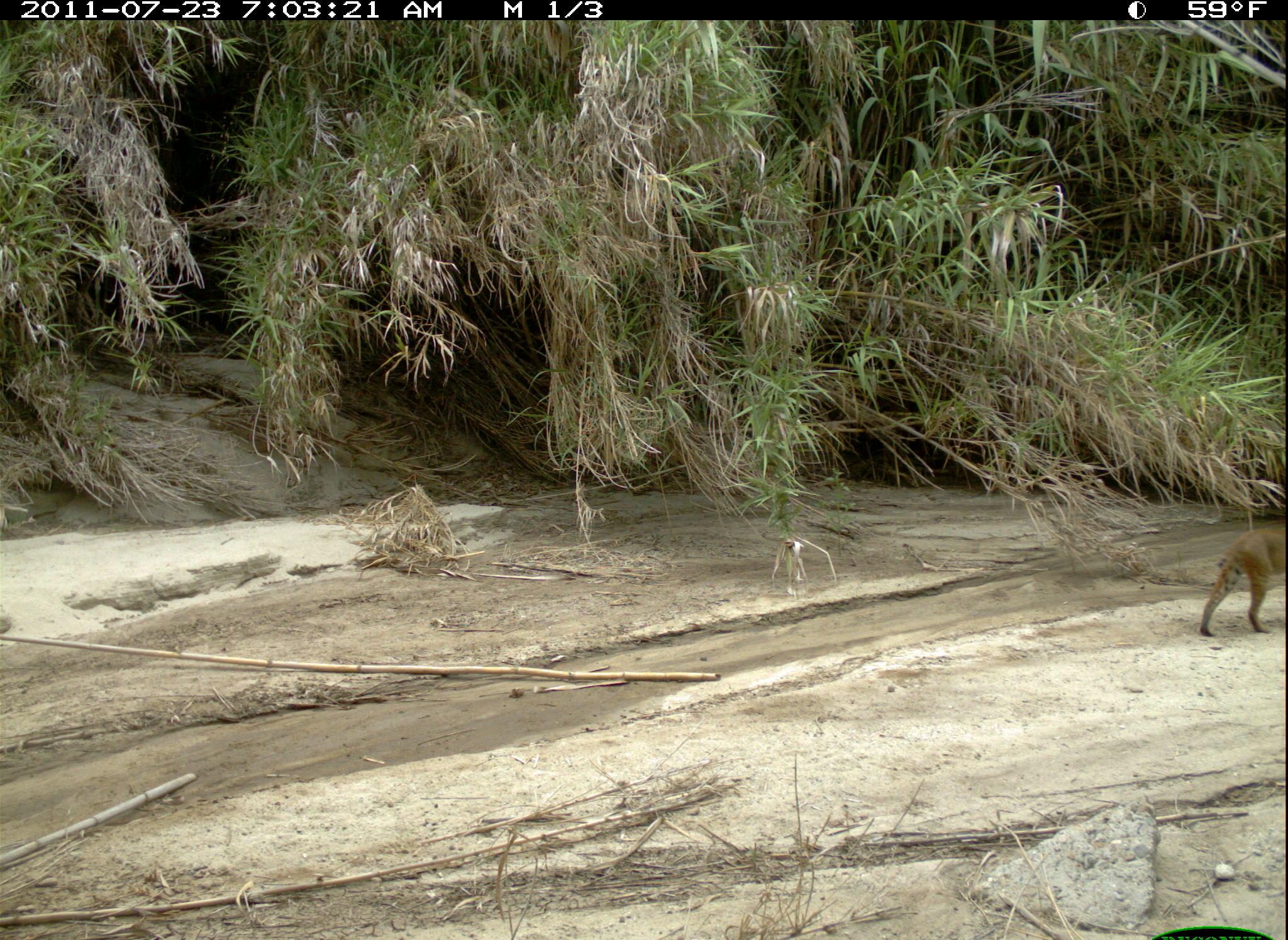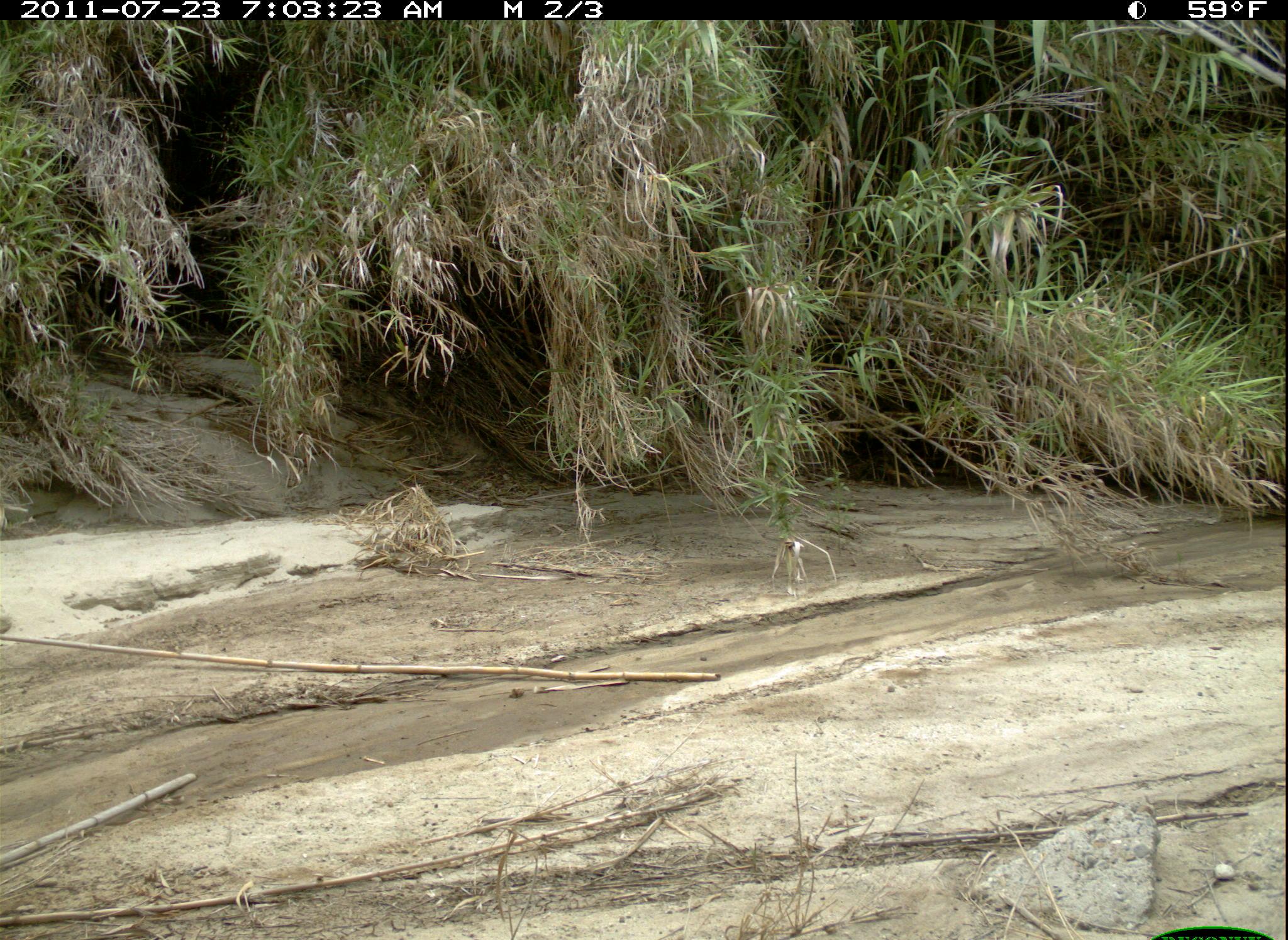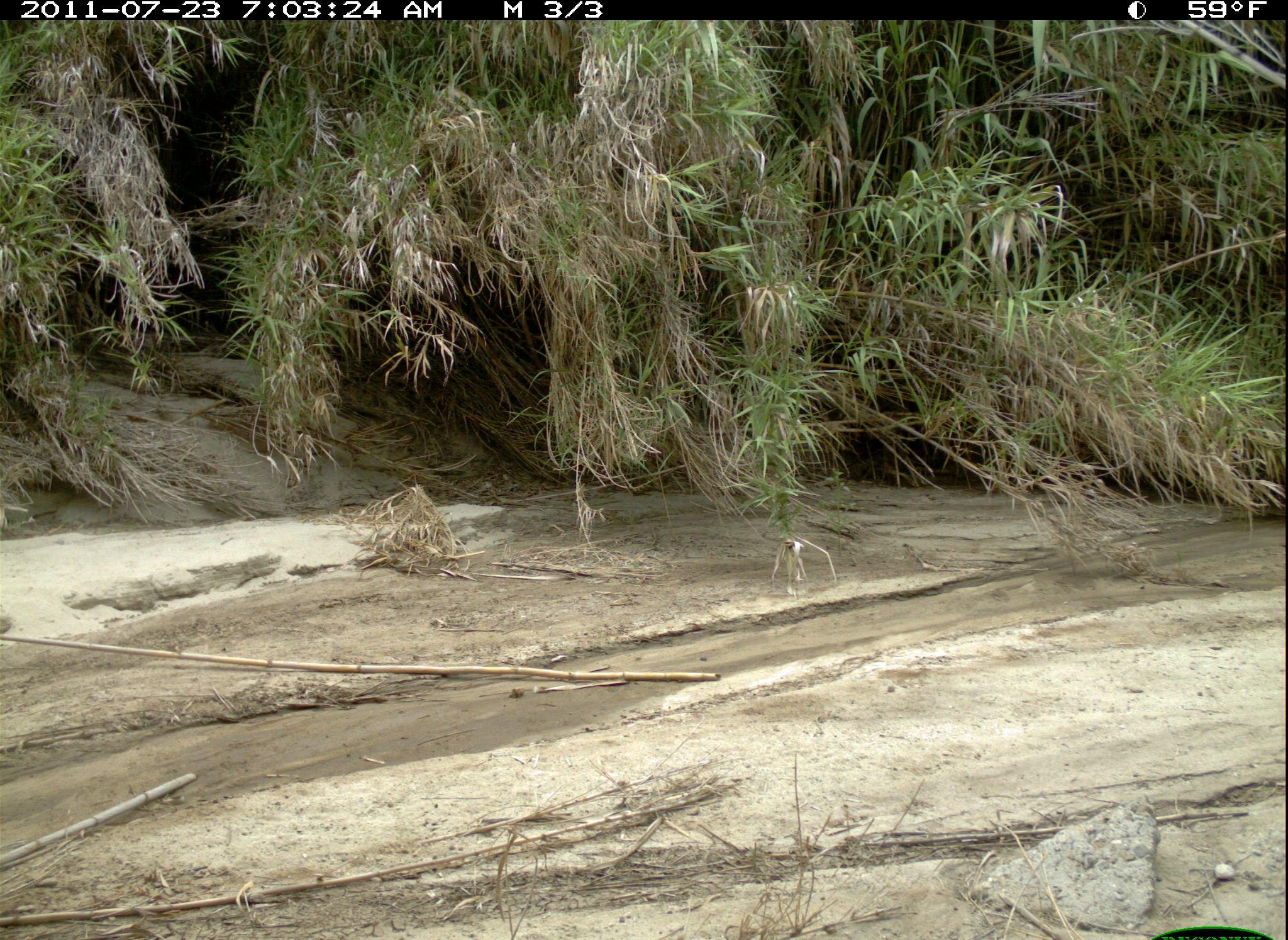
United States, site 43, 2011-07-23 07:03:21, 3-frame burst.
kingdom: Animalia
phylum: Chordata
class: Mammalia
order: Carnivora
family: Felidae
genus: Lynx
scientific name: Lynx rufus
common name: bobcat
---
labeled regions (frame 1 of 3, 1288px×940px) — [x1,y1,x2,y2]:
bobcat: [1196,522,1286,644]